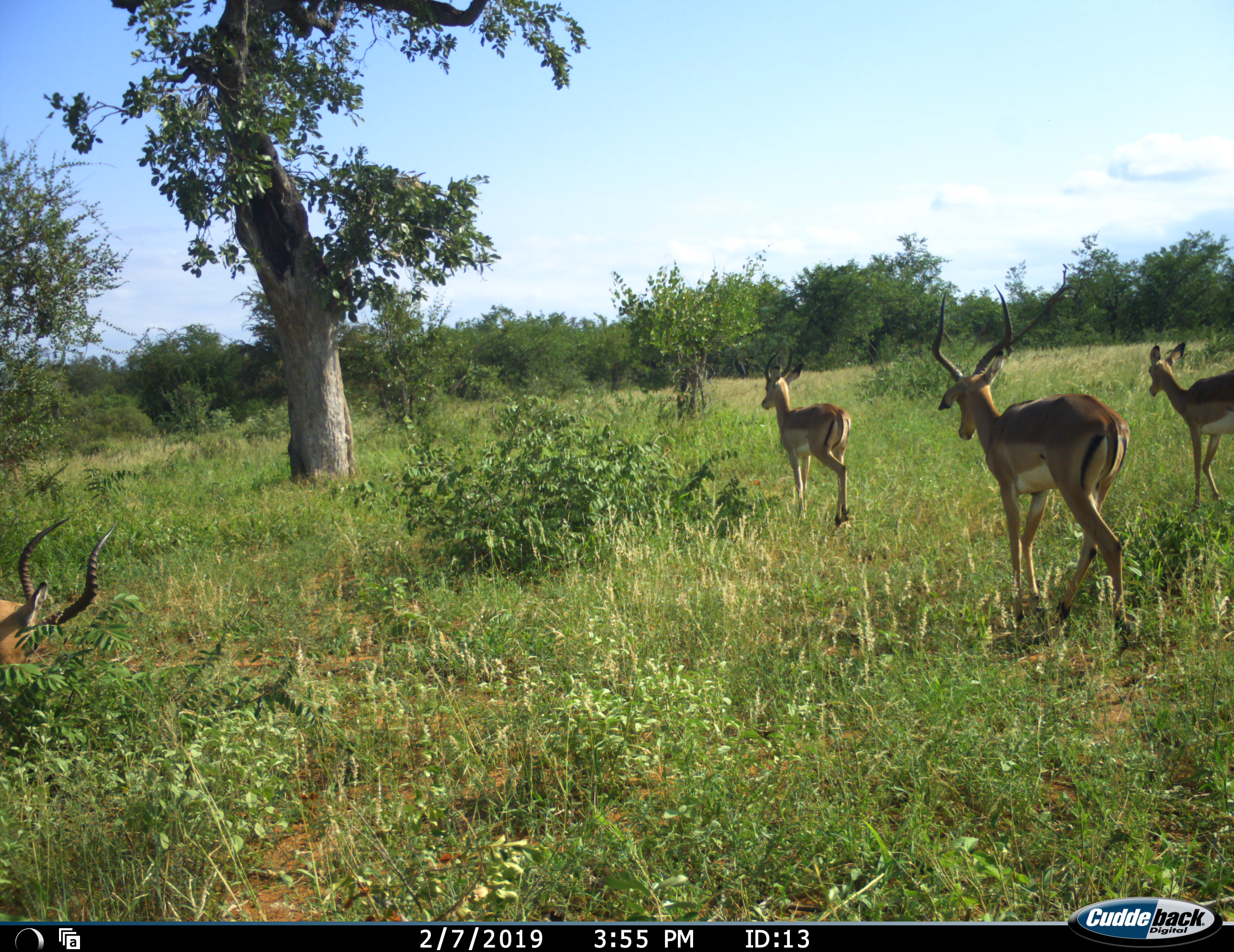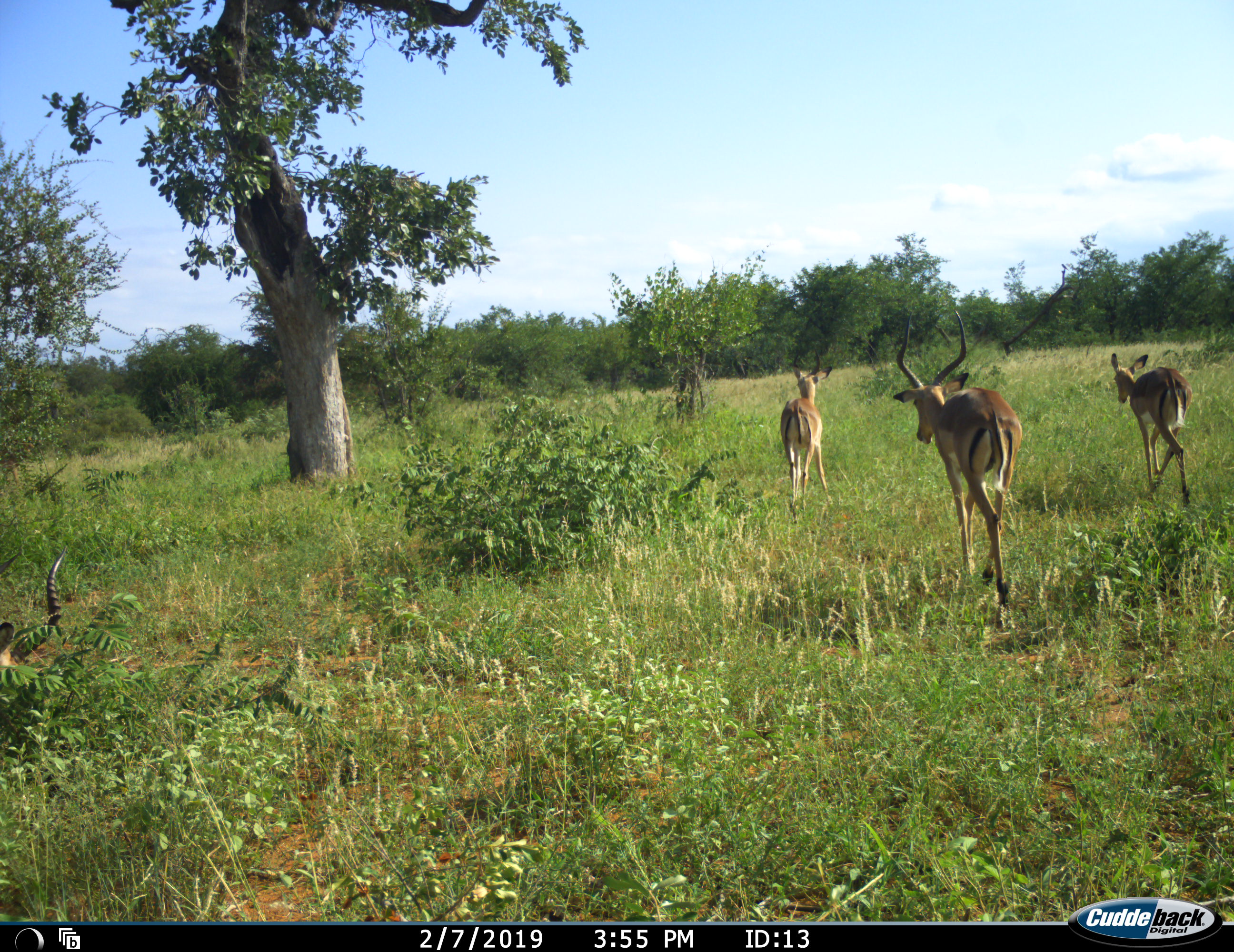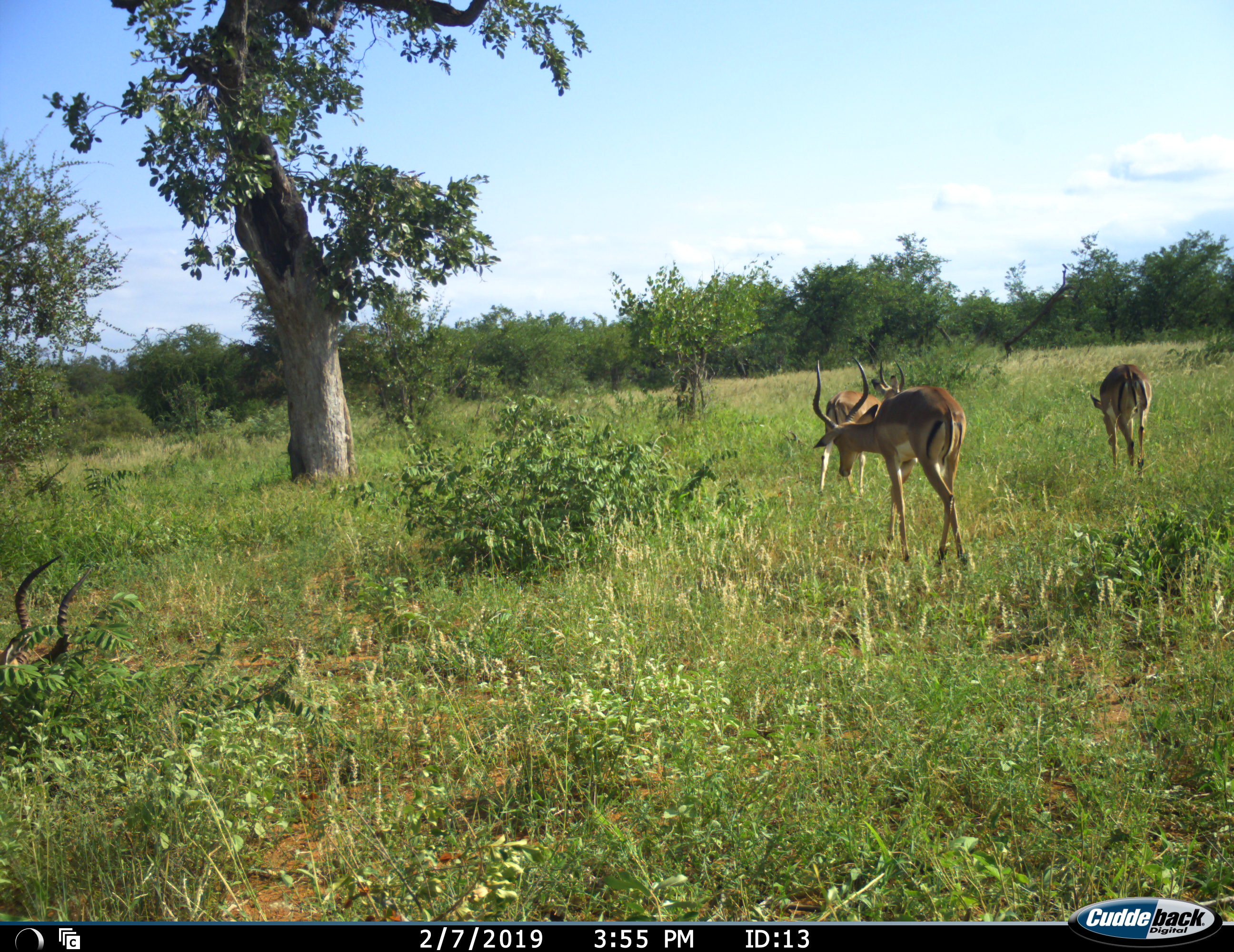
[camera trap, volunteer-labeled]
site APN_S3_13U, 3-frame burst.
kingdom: Animalia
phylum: Chordata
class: Mammalia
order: Artiodactyla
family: Bovidae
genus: Aepyceros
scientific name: Aepyceros melampus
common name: impala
Impala (Aepyceros melampus), count 4. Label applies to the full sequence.